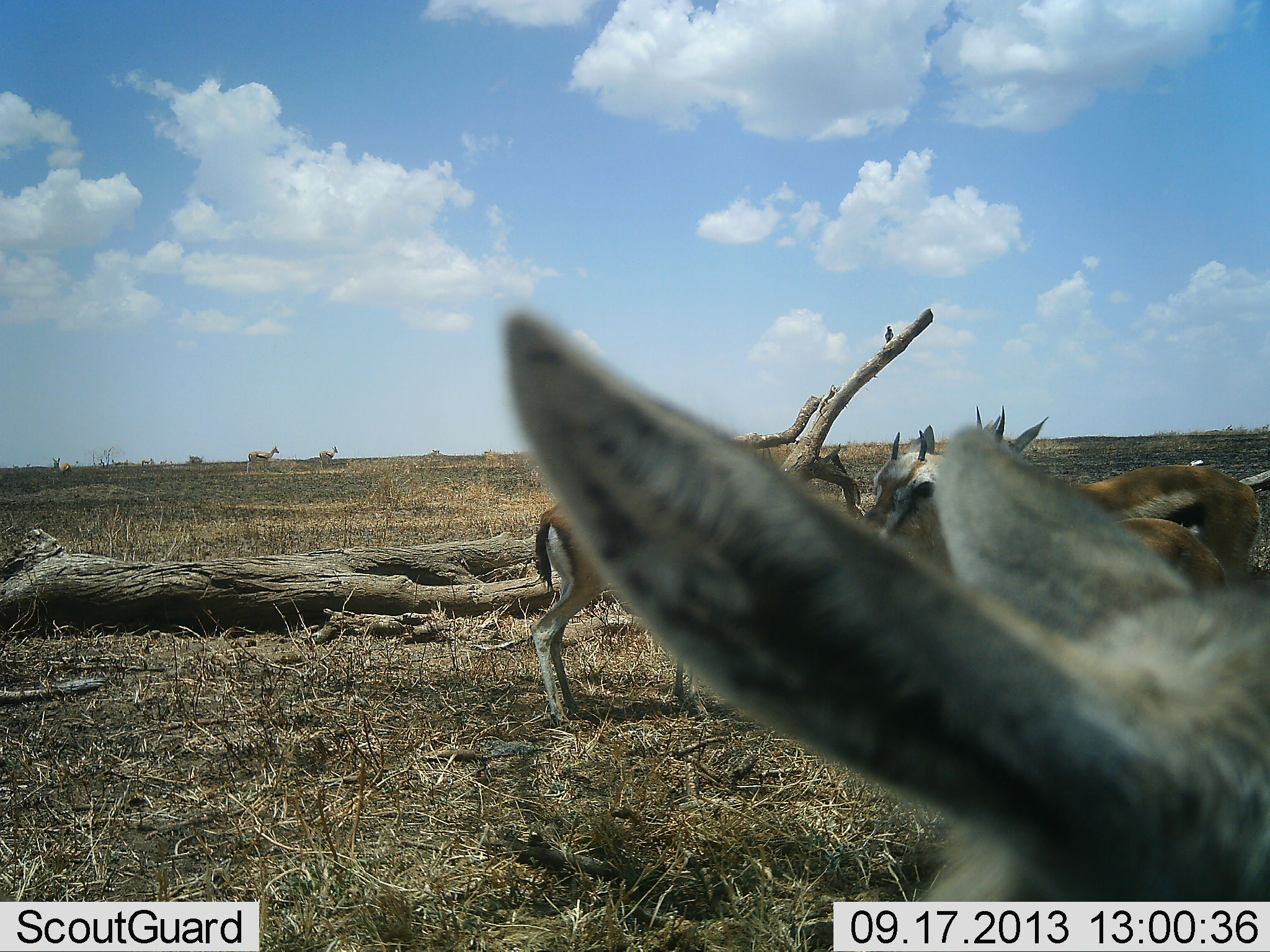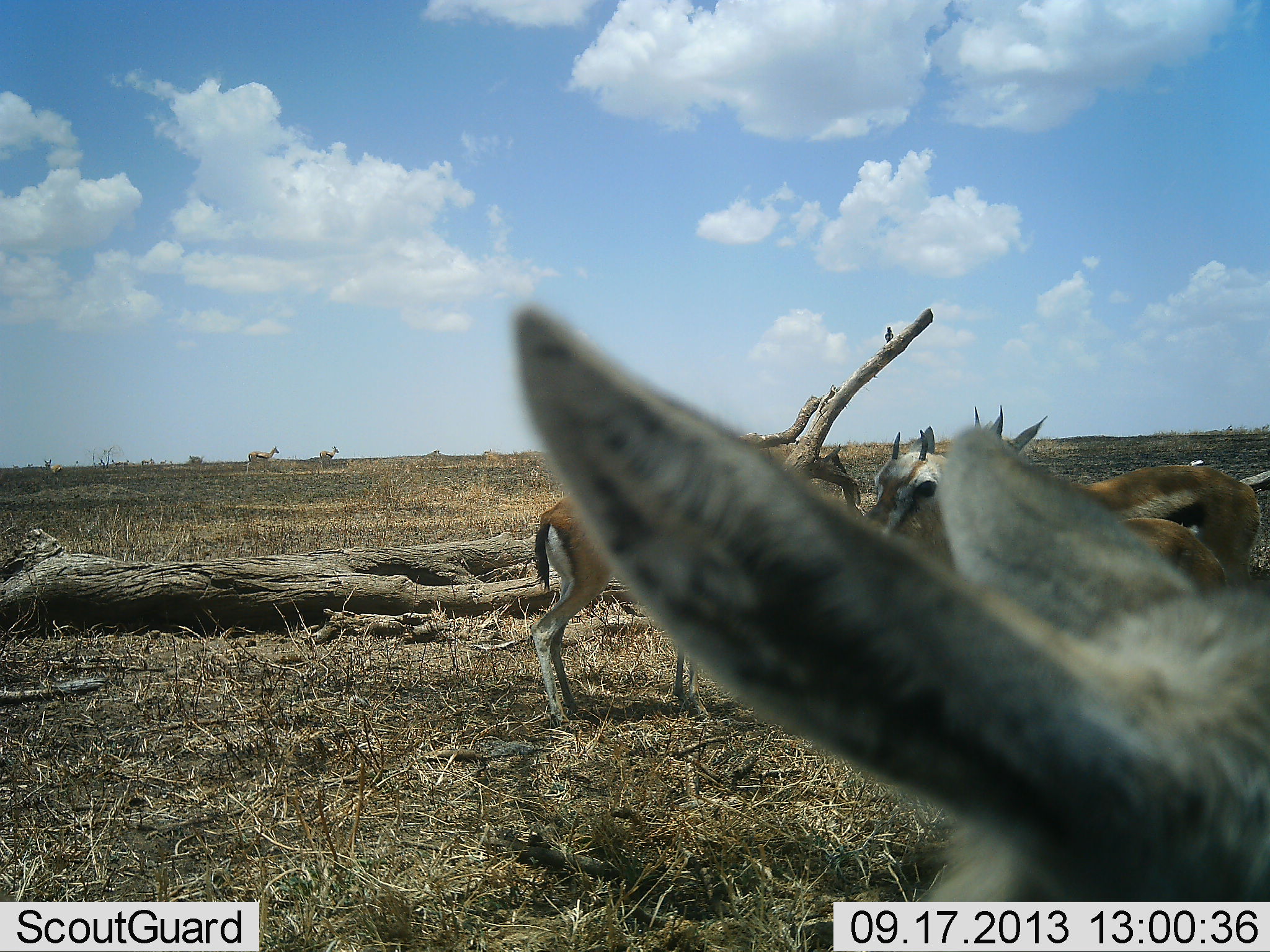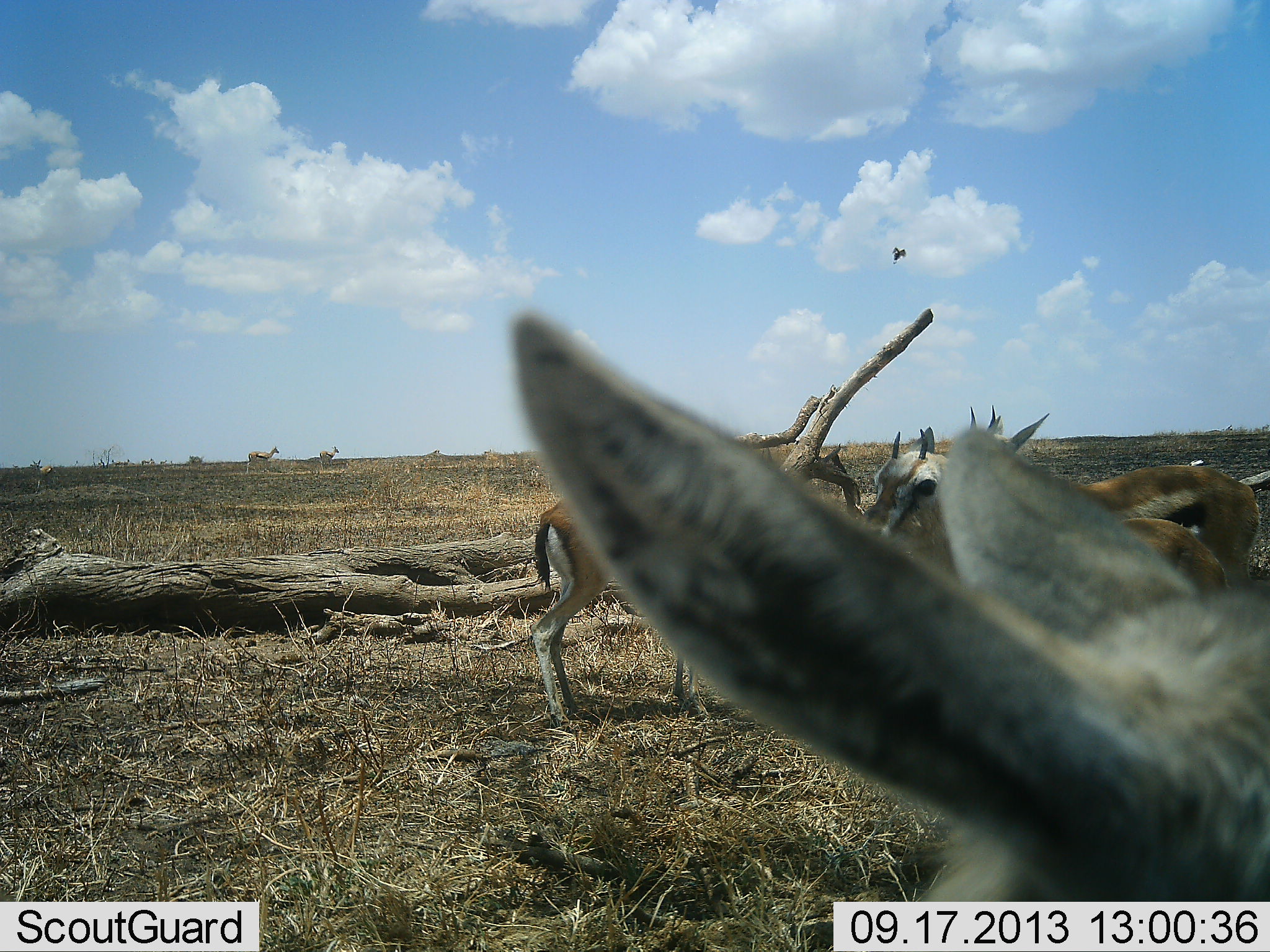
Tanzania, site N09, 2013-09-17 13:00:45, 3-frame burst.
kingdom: Animalia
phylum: Chordata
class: Mammalia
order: Artiodactyla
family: Bovidae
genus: Eudorcas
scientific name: Eudorcas thomsonii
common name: thomson's gazelle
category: gazellethomsons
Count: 4.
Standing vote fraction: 90%.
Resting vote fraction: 7%.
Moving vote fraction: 21%.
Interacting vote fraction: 0%.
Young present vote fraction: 10%.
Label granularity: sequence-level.